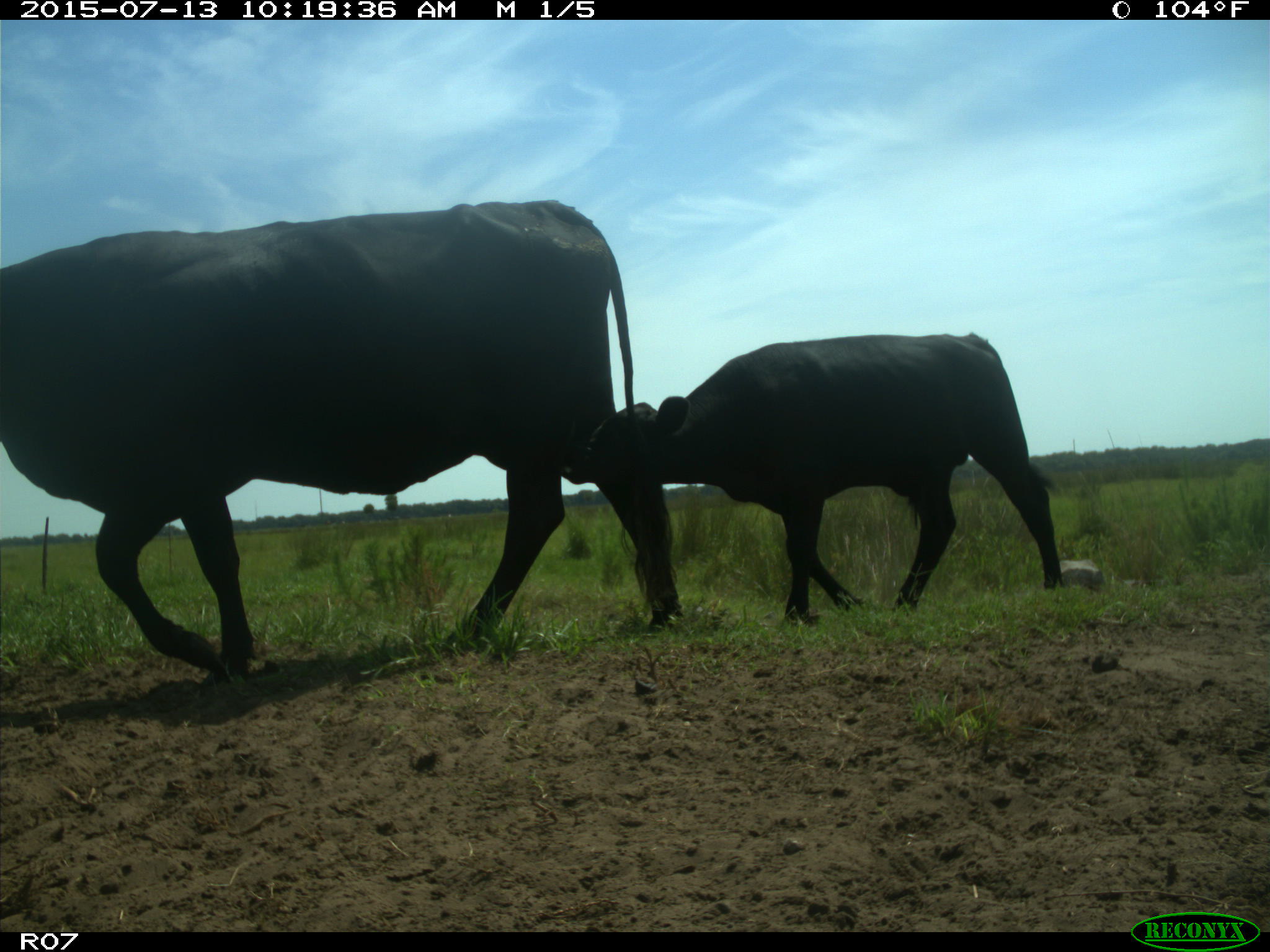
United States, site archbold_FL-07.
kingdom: Animalia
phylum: Chordata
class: Mammalia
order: Artiodactyla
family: Bovidae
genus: Bos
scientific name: Bos taurus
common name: domestic cow